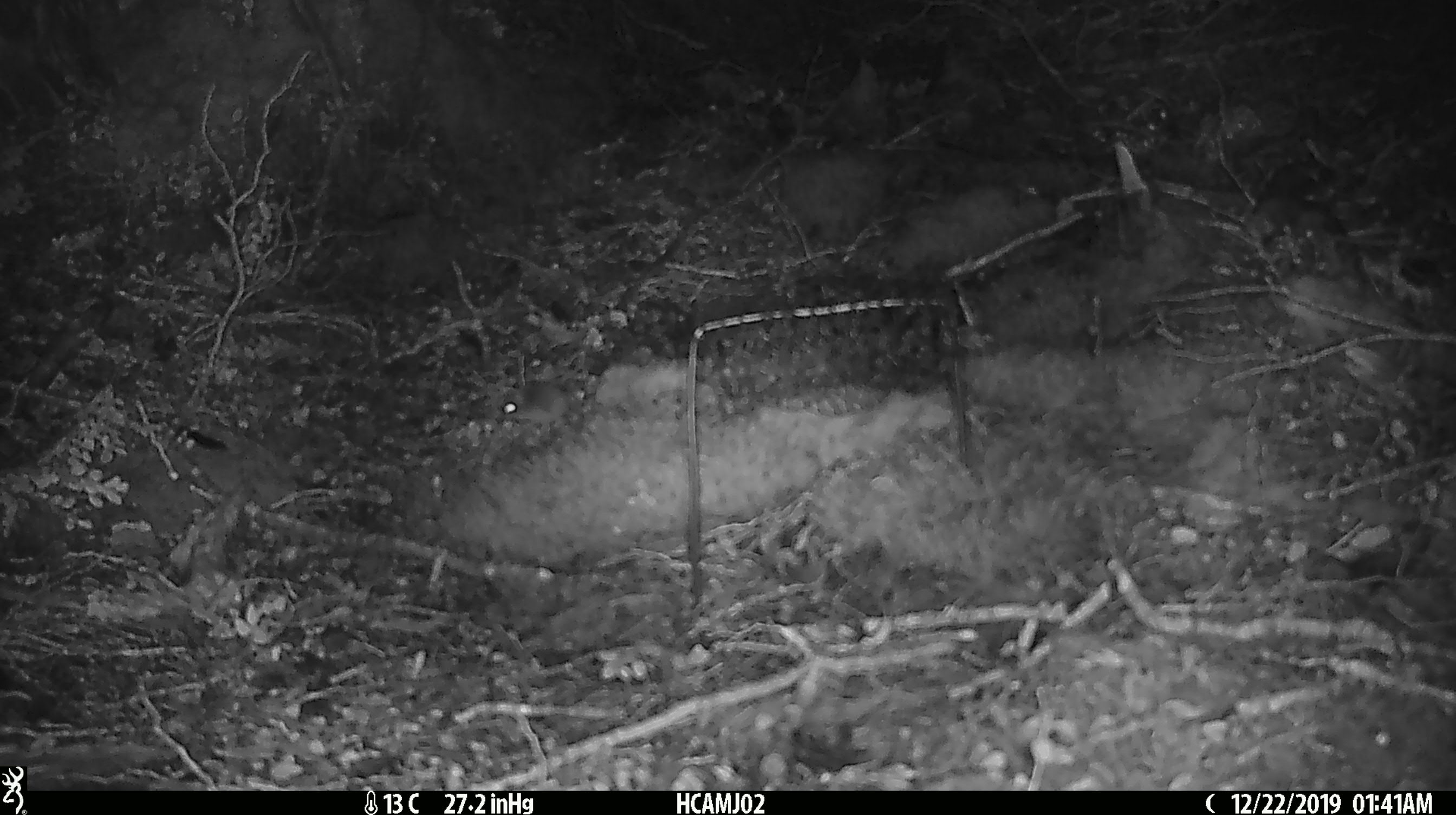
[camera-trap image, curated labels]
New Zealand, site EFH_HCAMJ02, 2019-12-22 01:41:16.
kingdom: Animalia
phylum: Chordata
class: Mammalia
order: Rodentia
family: Muridae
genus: Mus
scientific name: Mus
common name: mouse